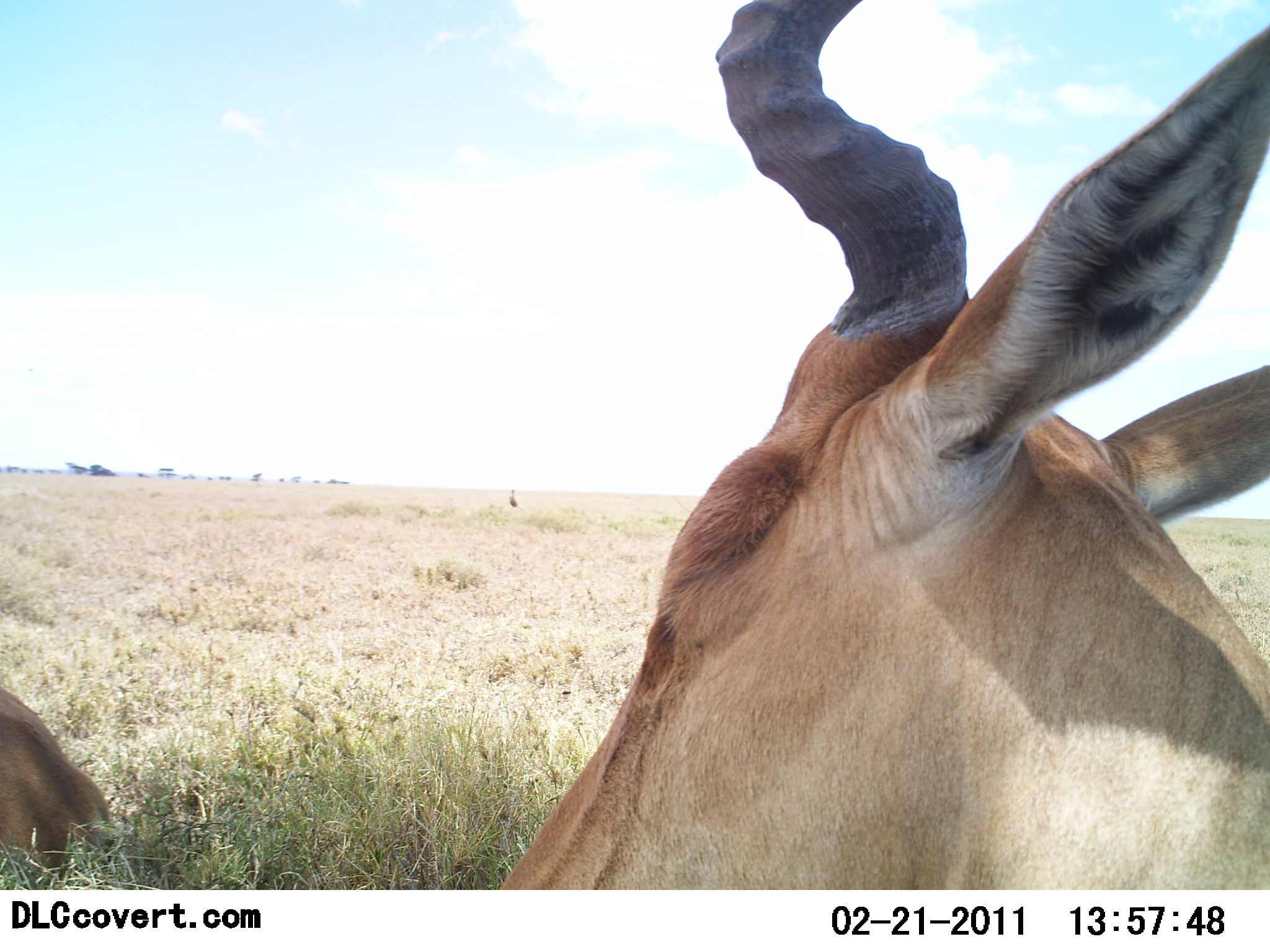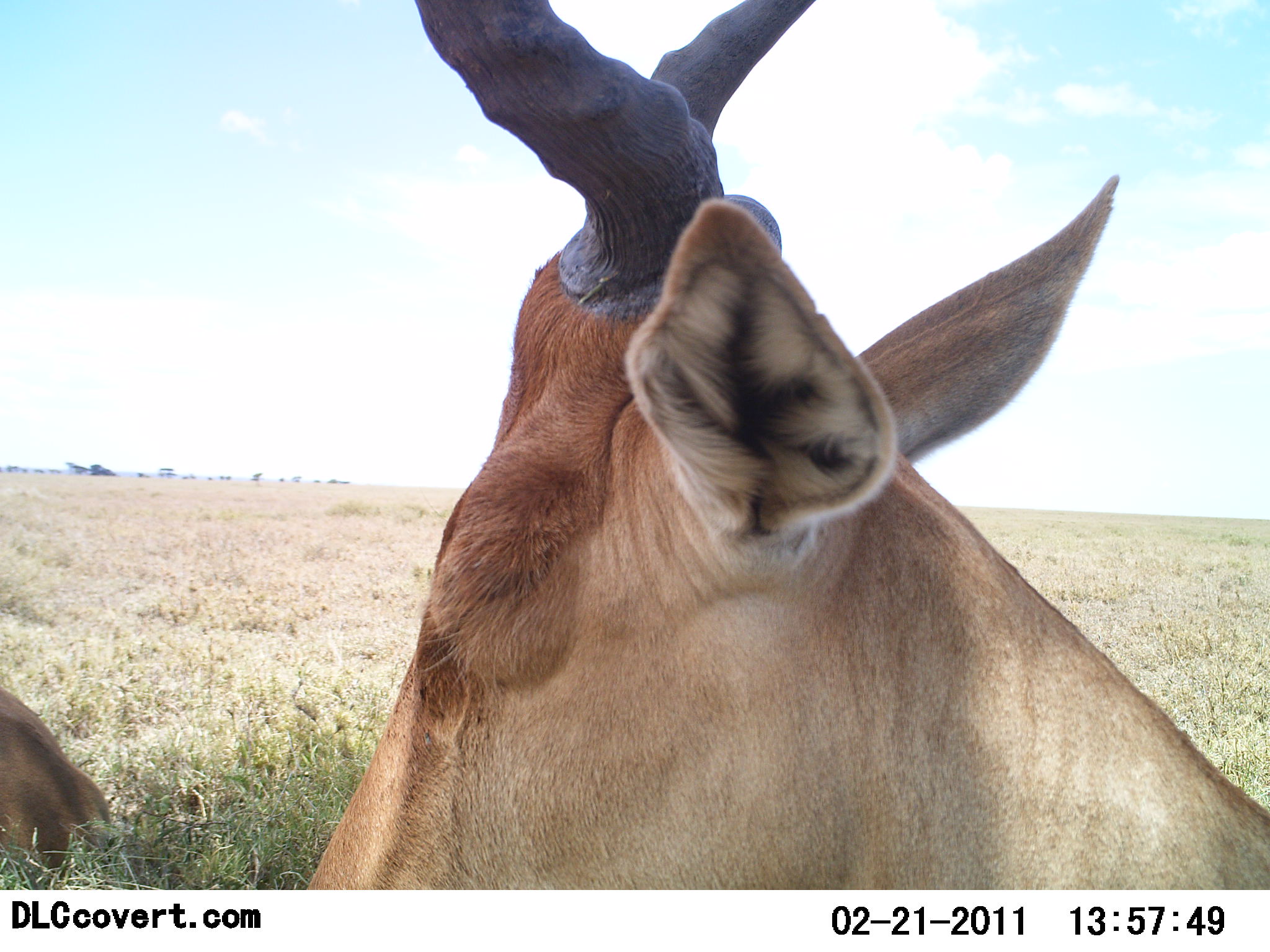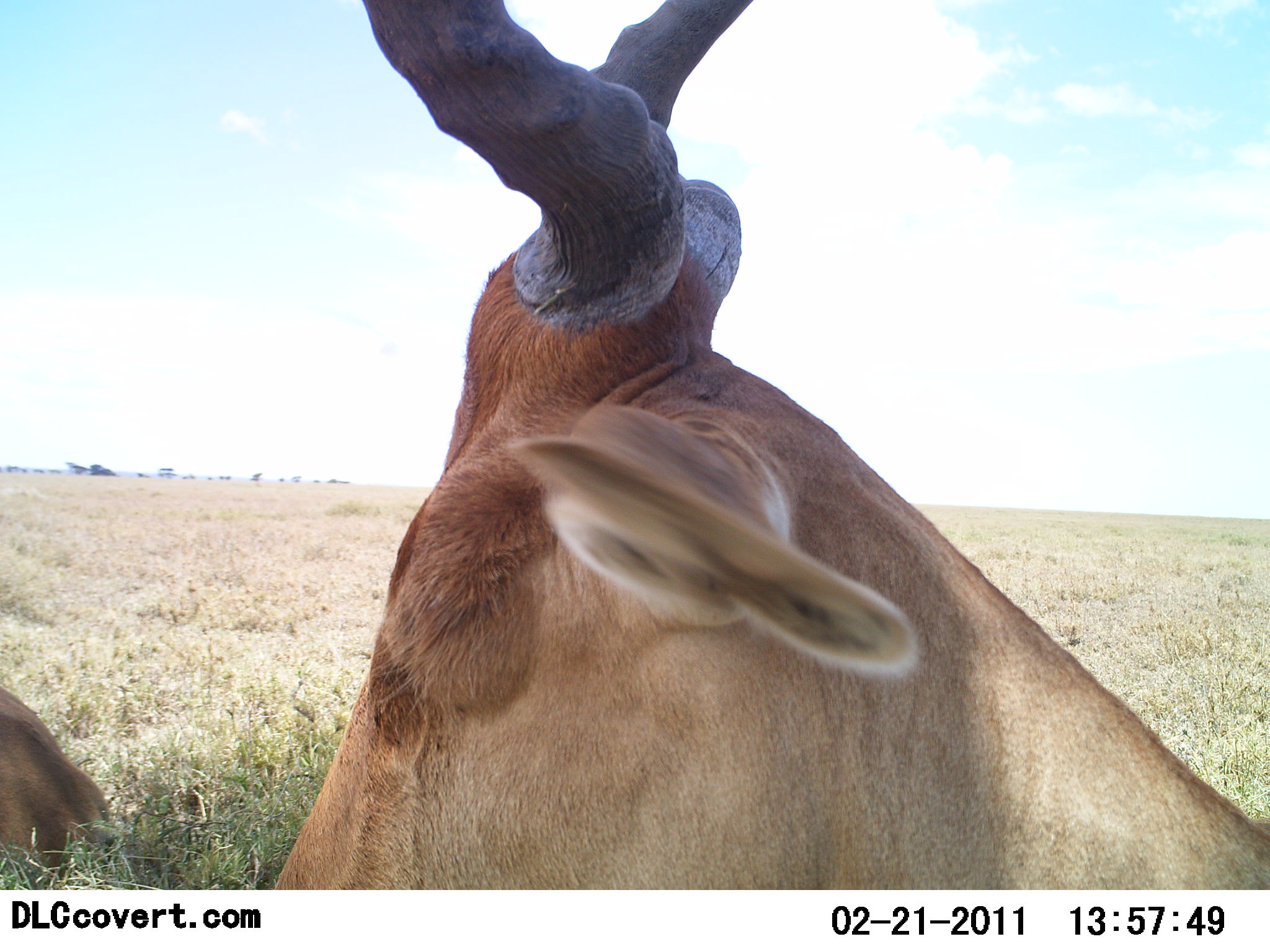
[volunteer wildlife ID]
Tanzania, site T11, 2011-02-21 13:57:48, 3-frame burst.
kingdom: Animalia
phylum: Chordata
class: Mammalia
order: Artiodactyla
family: Bovidae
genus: Alcelaphus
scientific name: Alcelaphus buselaphus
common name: hartebeest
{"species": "hartebeest (Alcelaphus buselaphus)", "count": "2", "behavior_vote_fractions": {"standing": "38%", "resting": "77%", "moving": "0%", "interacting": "0%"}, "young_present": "0%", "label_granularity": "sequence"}